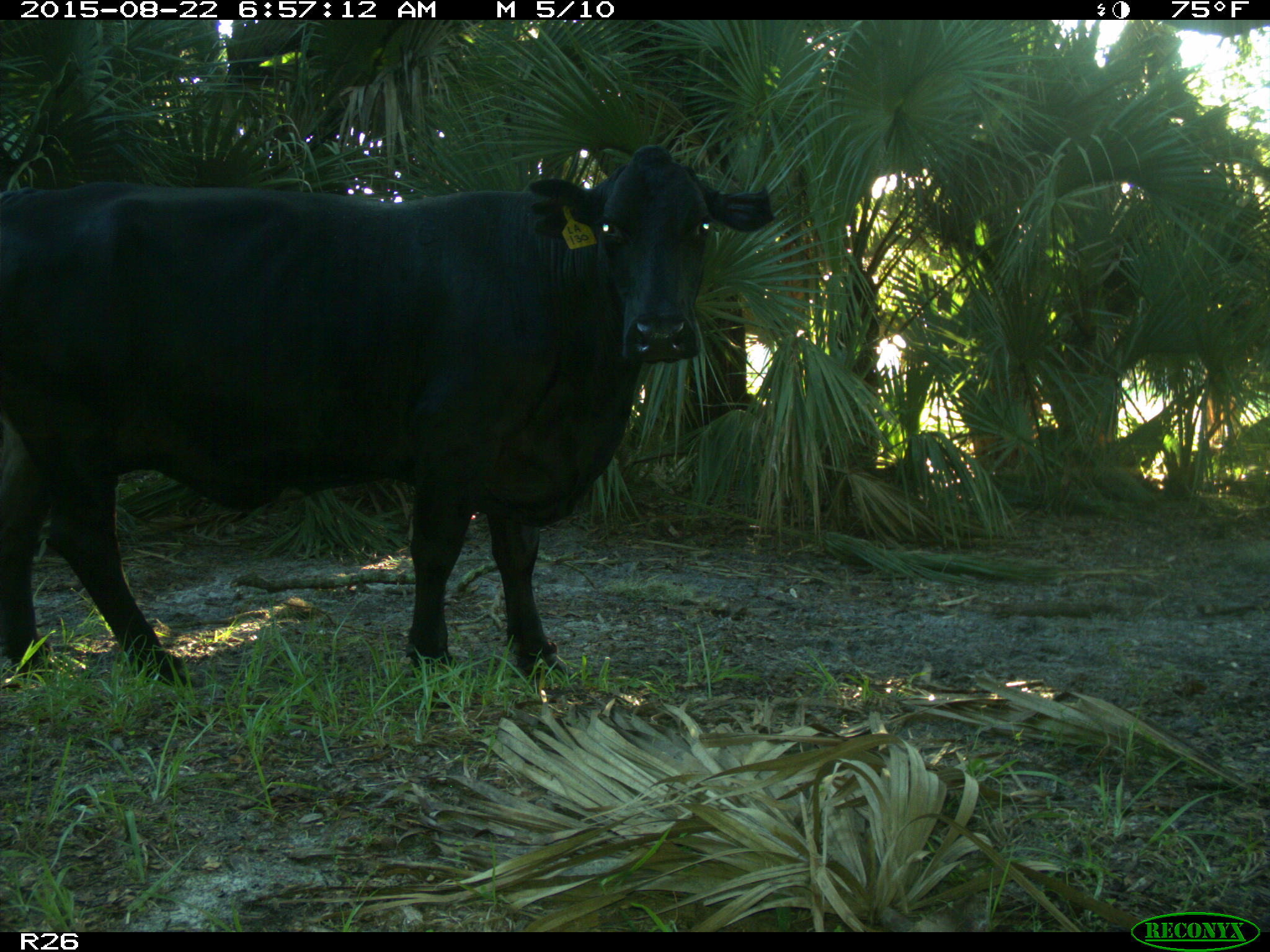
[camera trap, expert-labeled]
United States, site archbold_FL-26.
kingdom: Animalia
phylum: Chordata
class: Mammalia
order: Artiodactyla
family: Bovidae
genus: Bos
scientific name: Bos taurus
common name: domestic cow